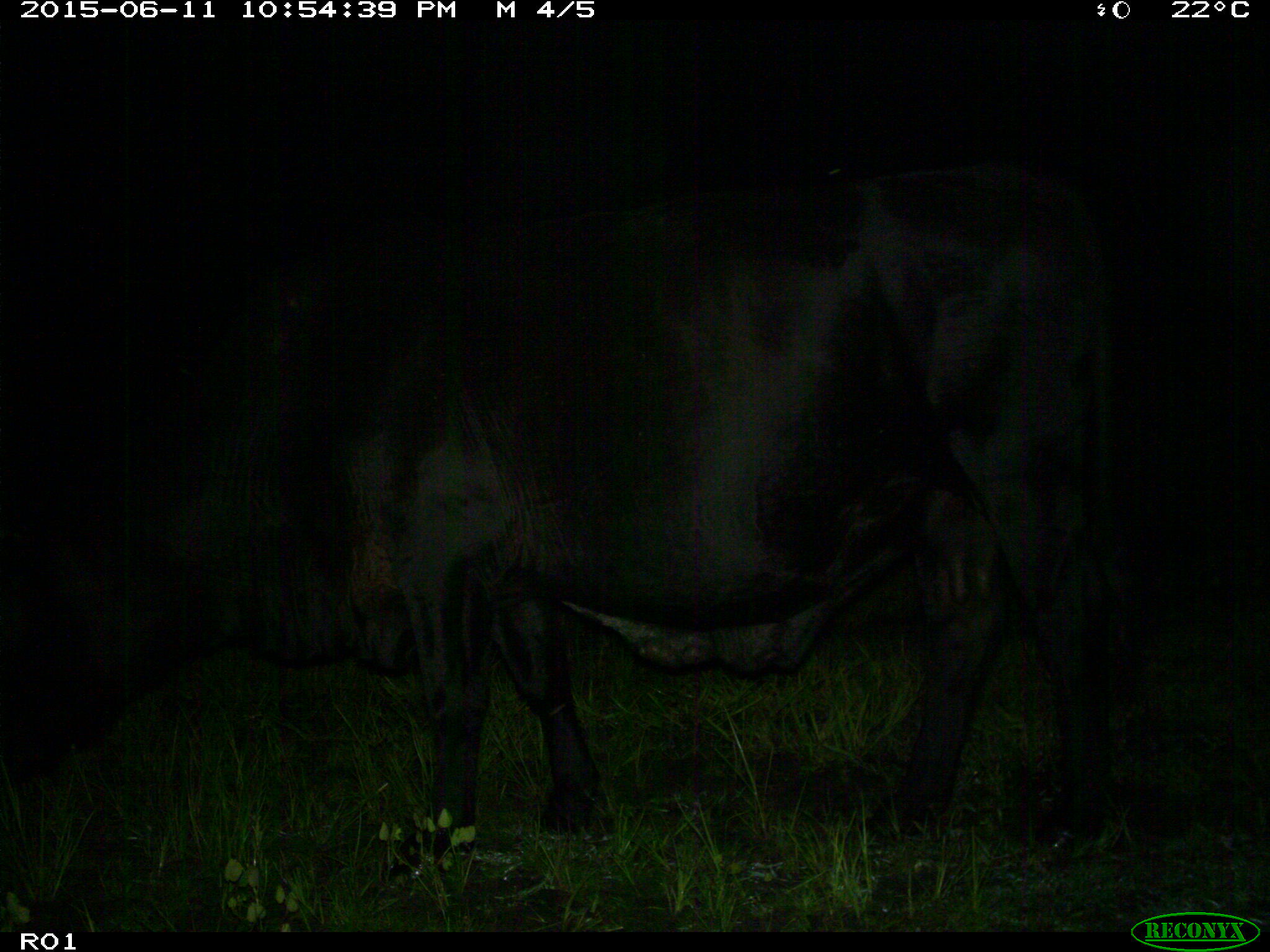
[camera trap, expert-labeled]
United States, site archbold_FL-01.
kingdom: Animalia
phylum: Chordata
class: Mammalia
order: Artiodactyla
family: Bovidae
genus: Bos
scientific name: Bos taurus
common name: domestic cow